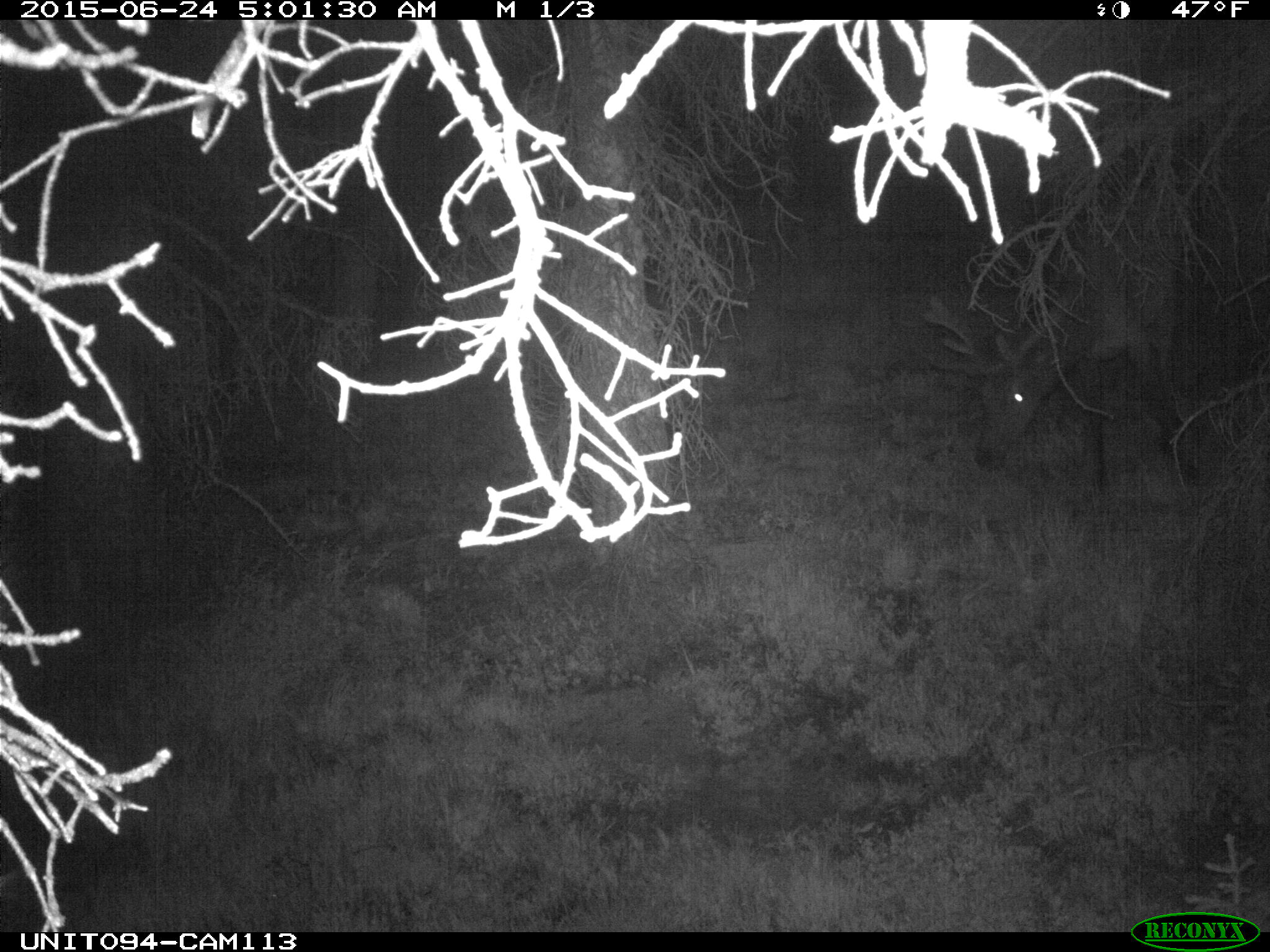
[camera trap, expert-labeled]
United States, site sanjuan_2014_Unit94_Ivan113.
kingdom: Animalia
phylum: Chordata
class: Mammalia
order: Artiodactyla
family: Cervidae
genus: Cervus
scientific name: Cervus elaphus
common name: red deer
Cervus elaphus (red deer).